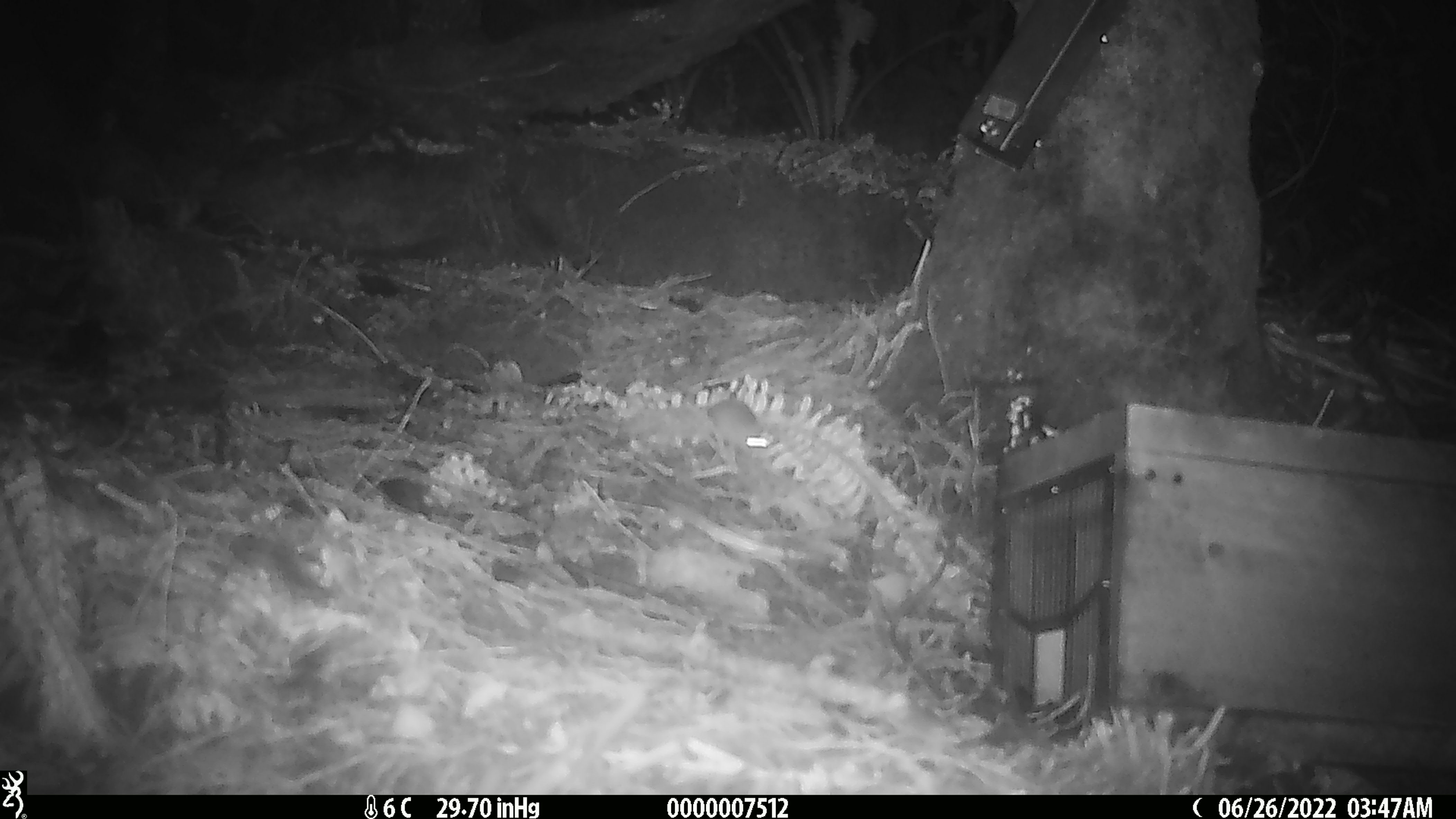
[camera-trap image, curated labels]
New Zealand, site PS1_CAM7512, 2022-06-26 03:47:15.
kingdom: Animalia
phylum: Chordata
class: Mammalia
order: Rodentia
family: Muridae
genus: Mus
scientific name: Mus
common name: mouse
Mouse (Mus).